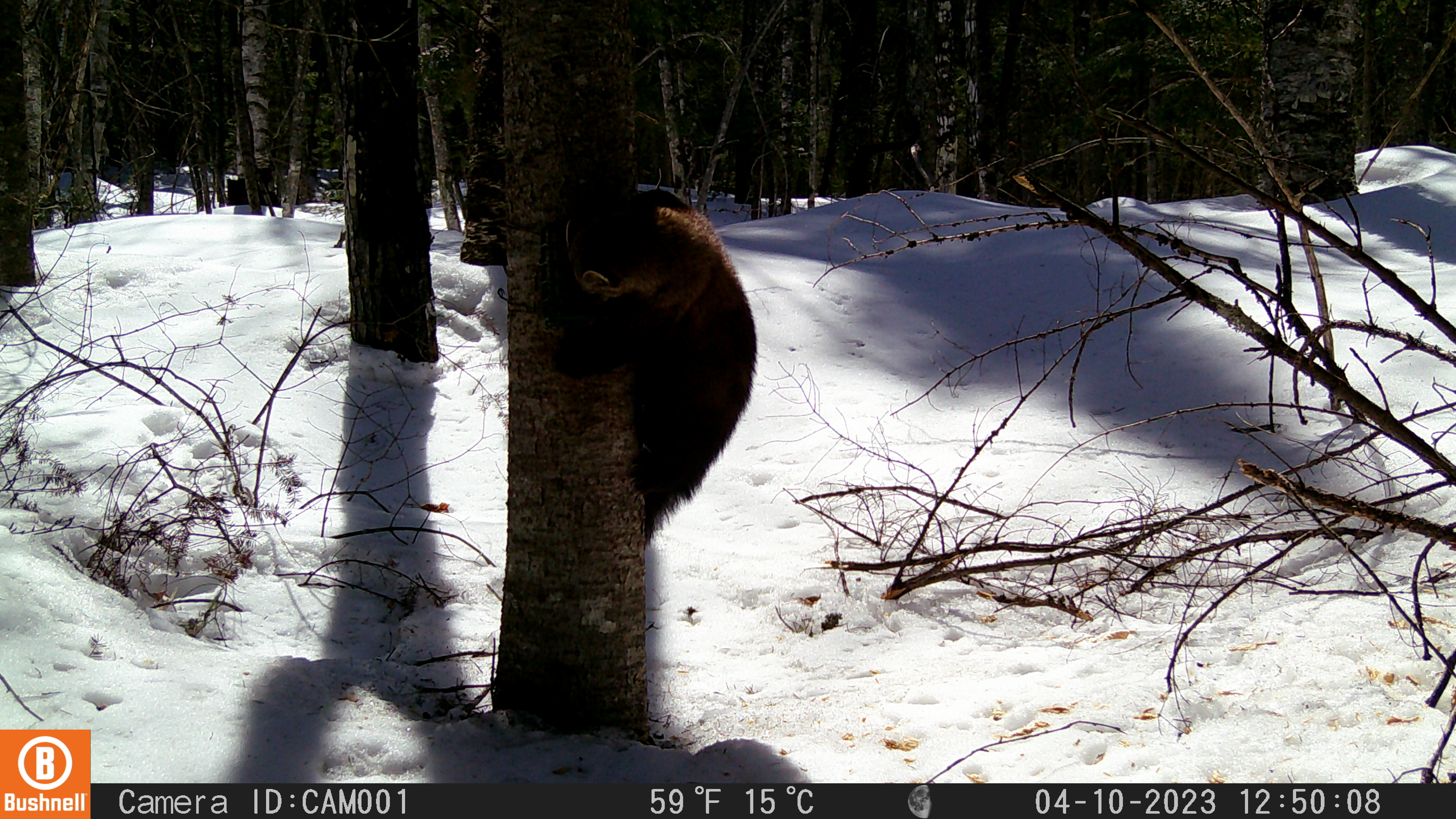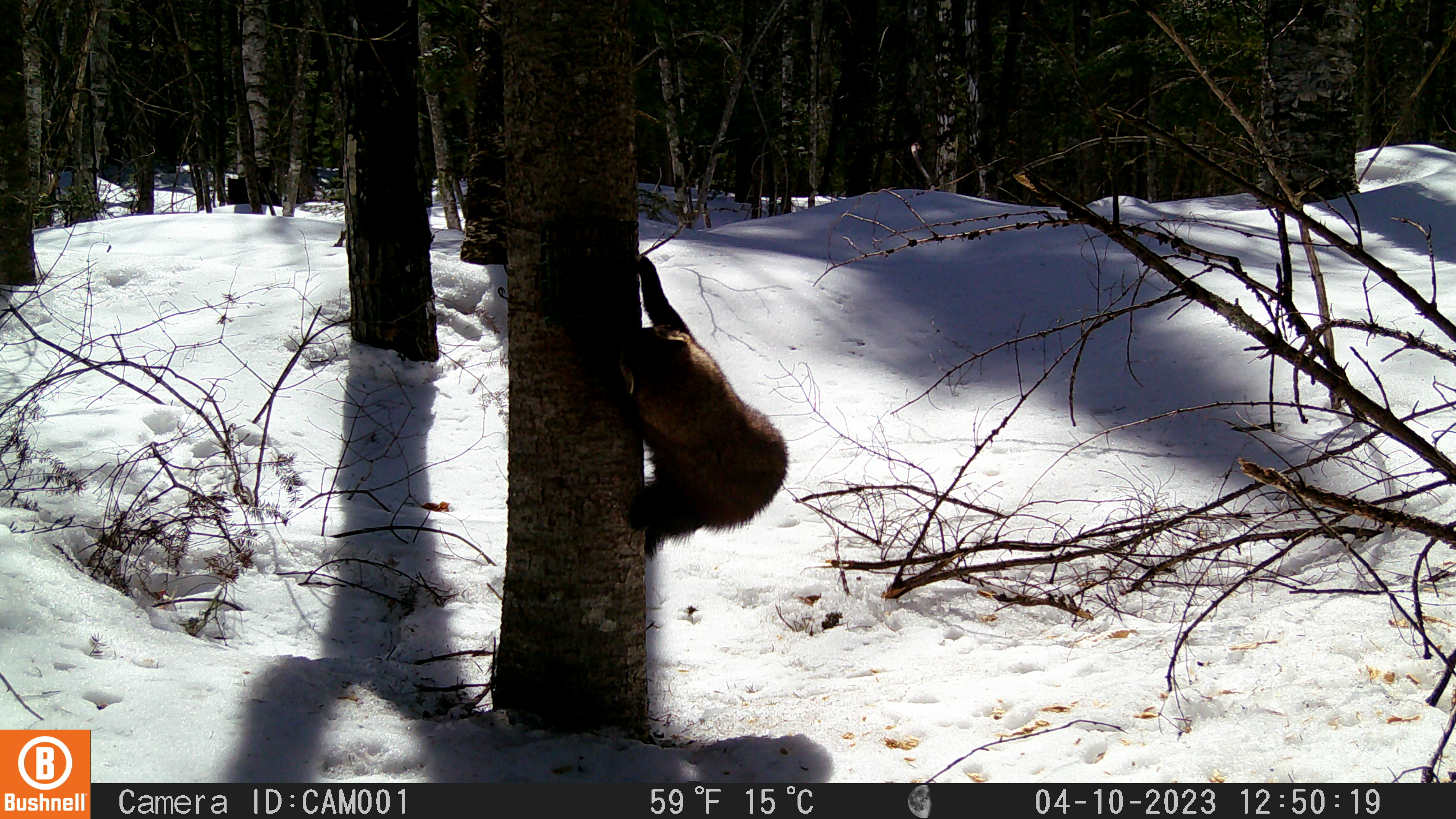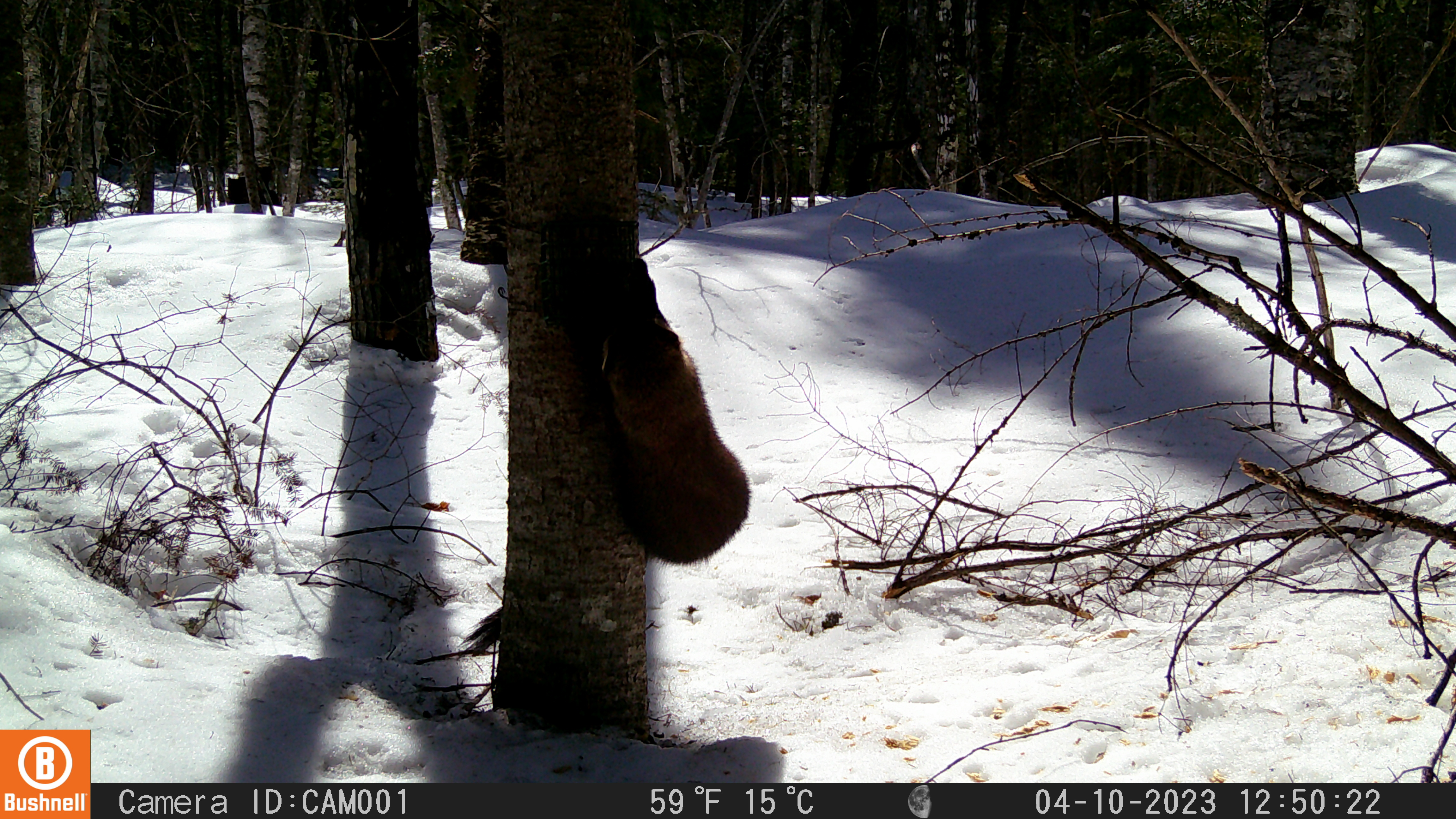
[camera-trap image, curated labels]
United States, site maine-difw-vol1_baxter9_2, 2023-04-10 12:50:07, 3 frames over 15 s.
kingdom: Animalia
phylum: Chordata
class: Mammalia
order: Carnivora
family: Mustelidae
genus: Pekania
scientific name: Pekania pennanti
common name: fisher